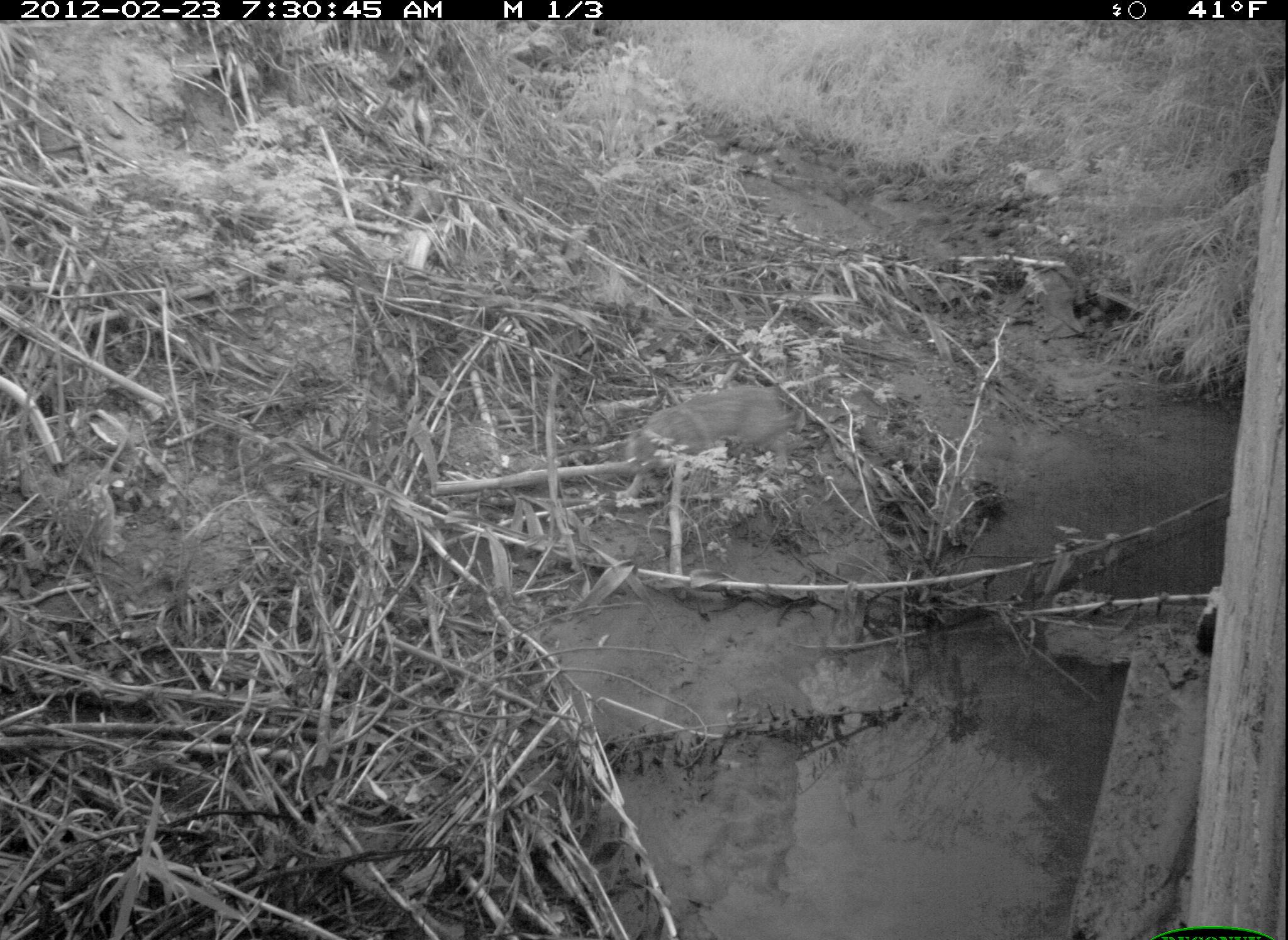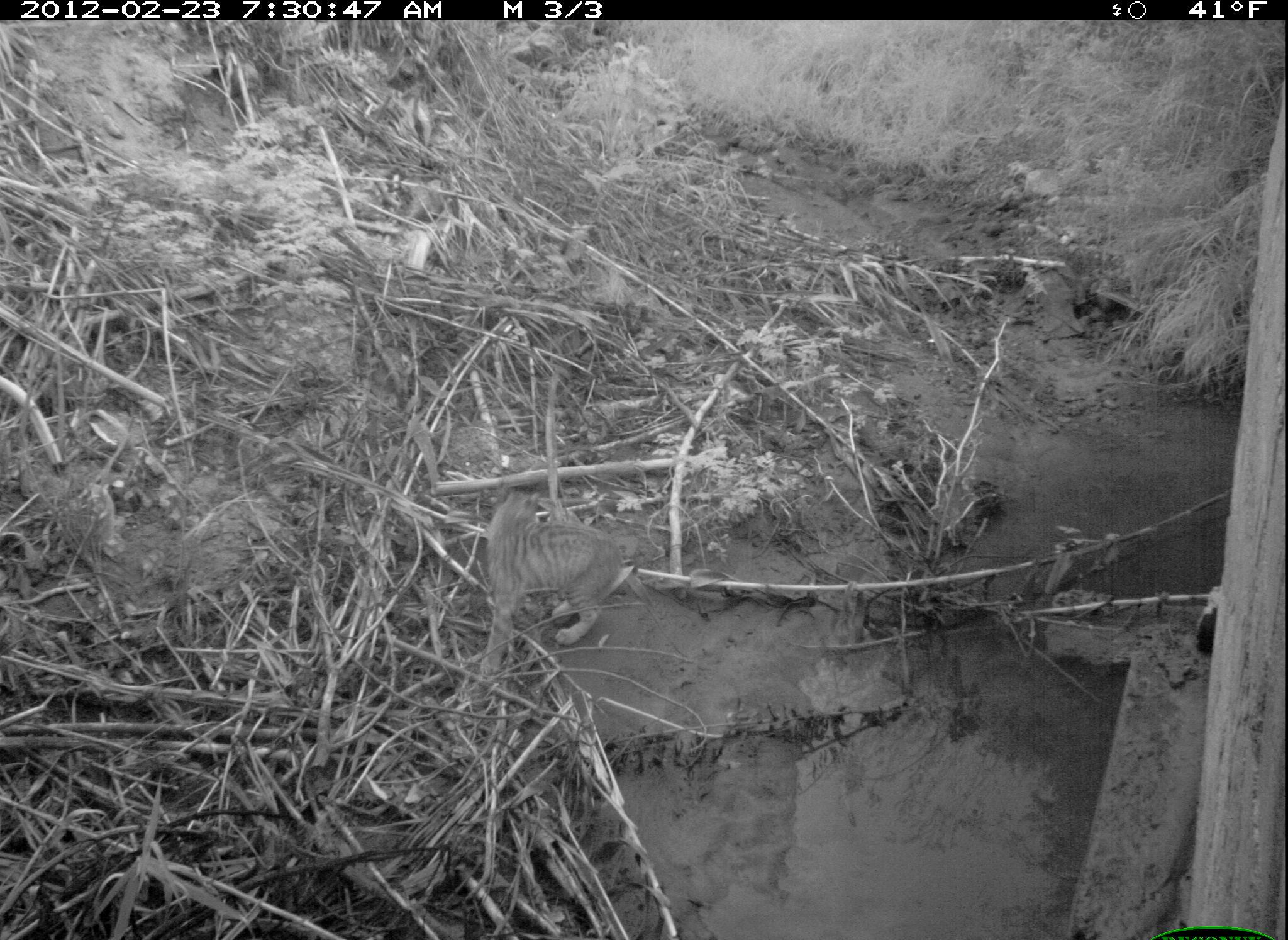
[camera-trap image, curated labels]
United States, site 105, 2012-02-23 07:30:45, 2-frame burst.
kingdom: Animalia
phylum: Chordata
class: Mammalia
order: Didelphimorphia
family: Didelphidae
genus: Didelphis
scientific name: Didelphis virginiana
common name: virginia opossum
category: opossum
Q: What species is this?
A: Opossum (virginia opossum) (Didelphis virginiana).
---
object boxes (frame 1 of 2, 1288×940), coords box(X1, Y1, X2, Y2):
opossum: box(602, 374, 829, 509)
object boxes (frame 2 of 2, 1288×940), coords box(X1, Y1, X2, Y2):
opossum: box(473, 478, 660, 685)